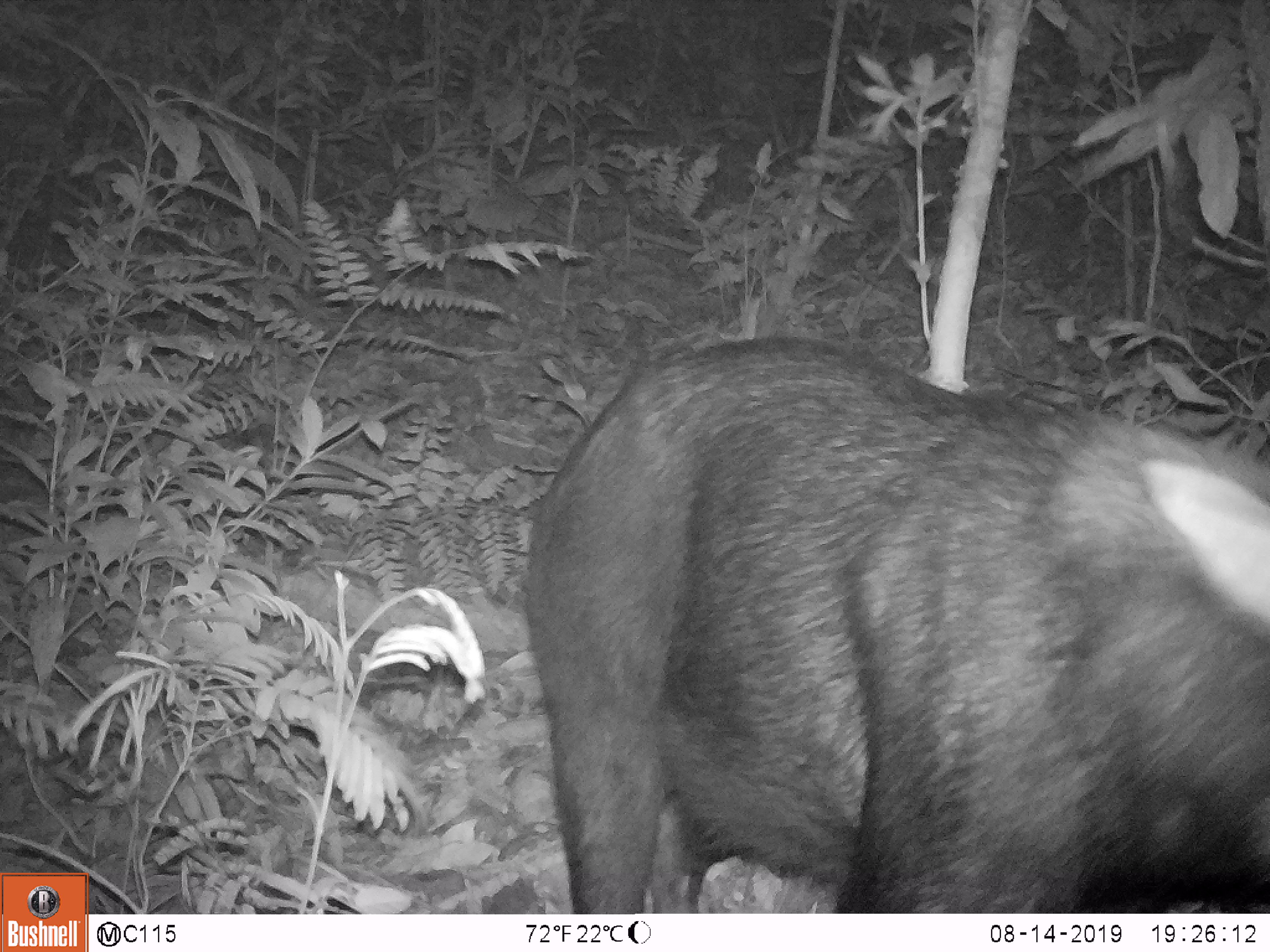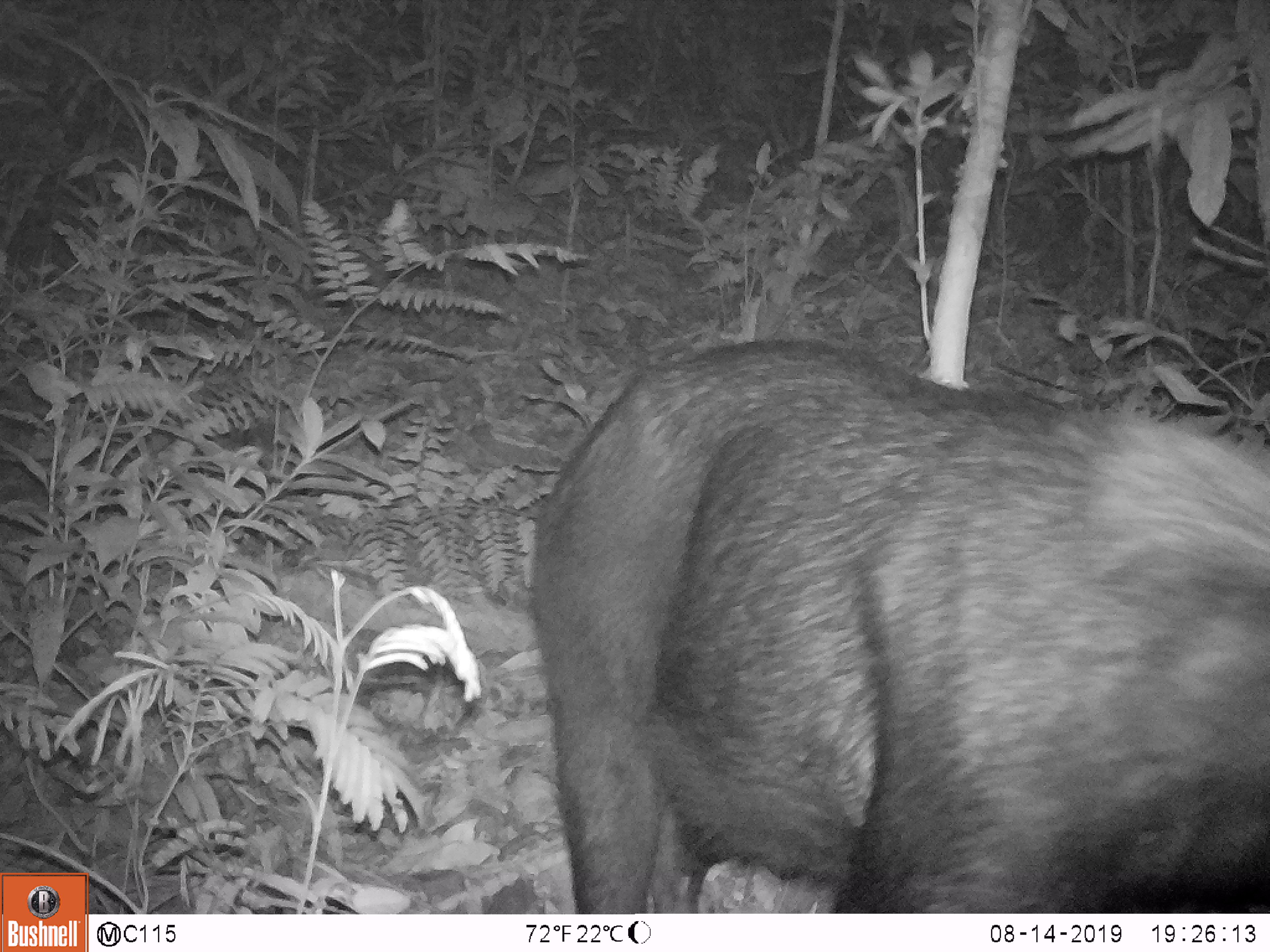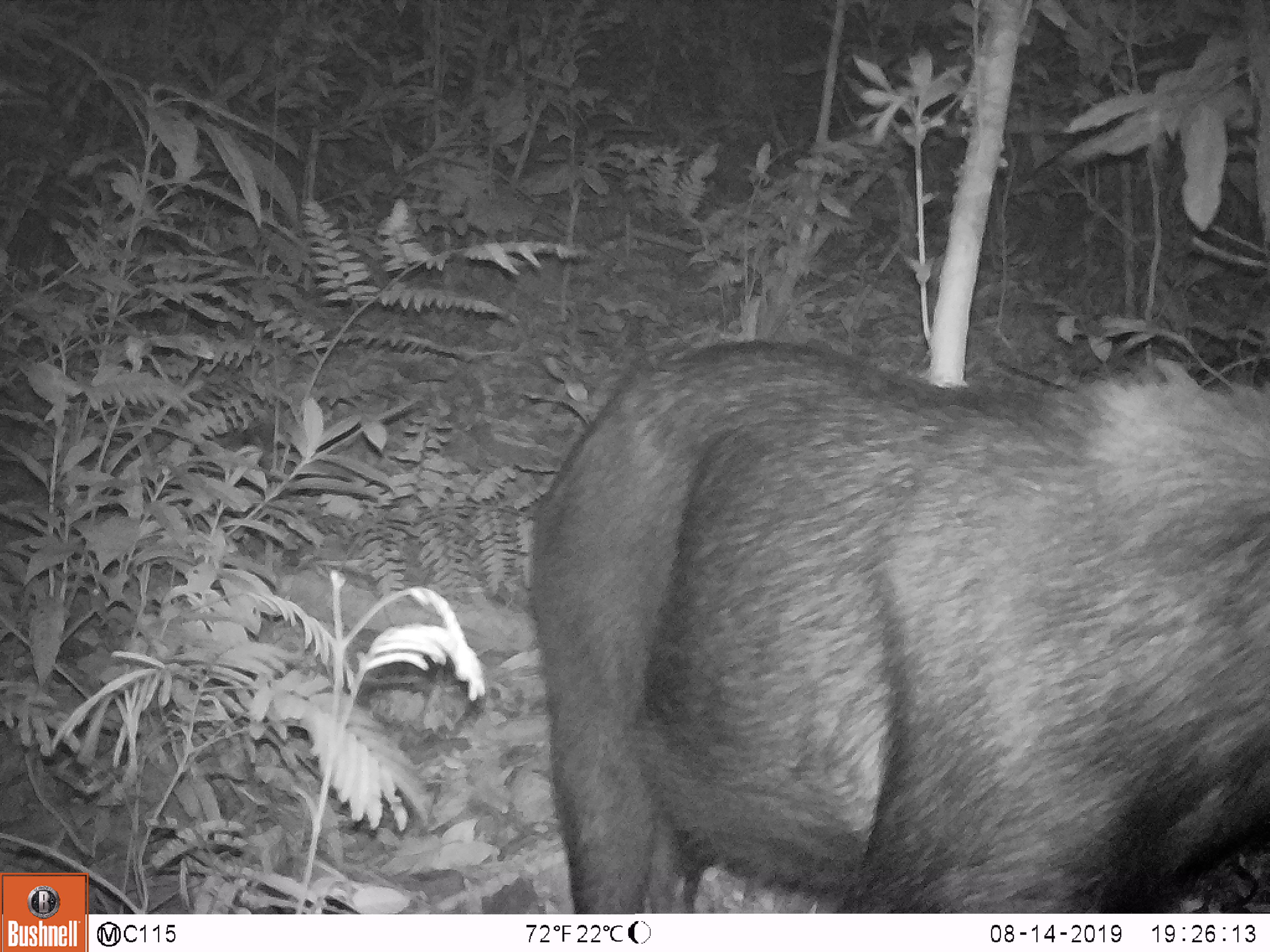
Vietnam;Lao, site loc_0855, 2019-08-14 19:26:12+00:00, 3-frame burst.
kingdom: Animalia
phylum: Chordata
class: Mammalia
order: Artiodactyla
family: Bovidae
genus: Capricornis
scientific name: Capricornis sumatraensis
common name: chinese serow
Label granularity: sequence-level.